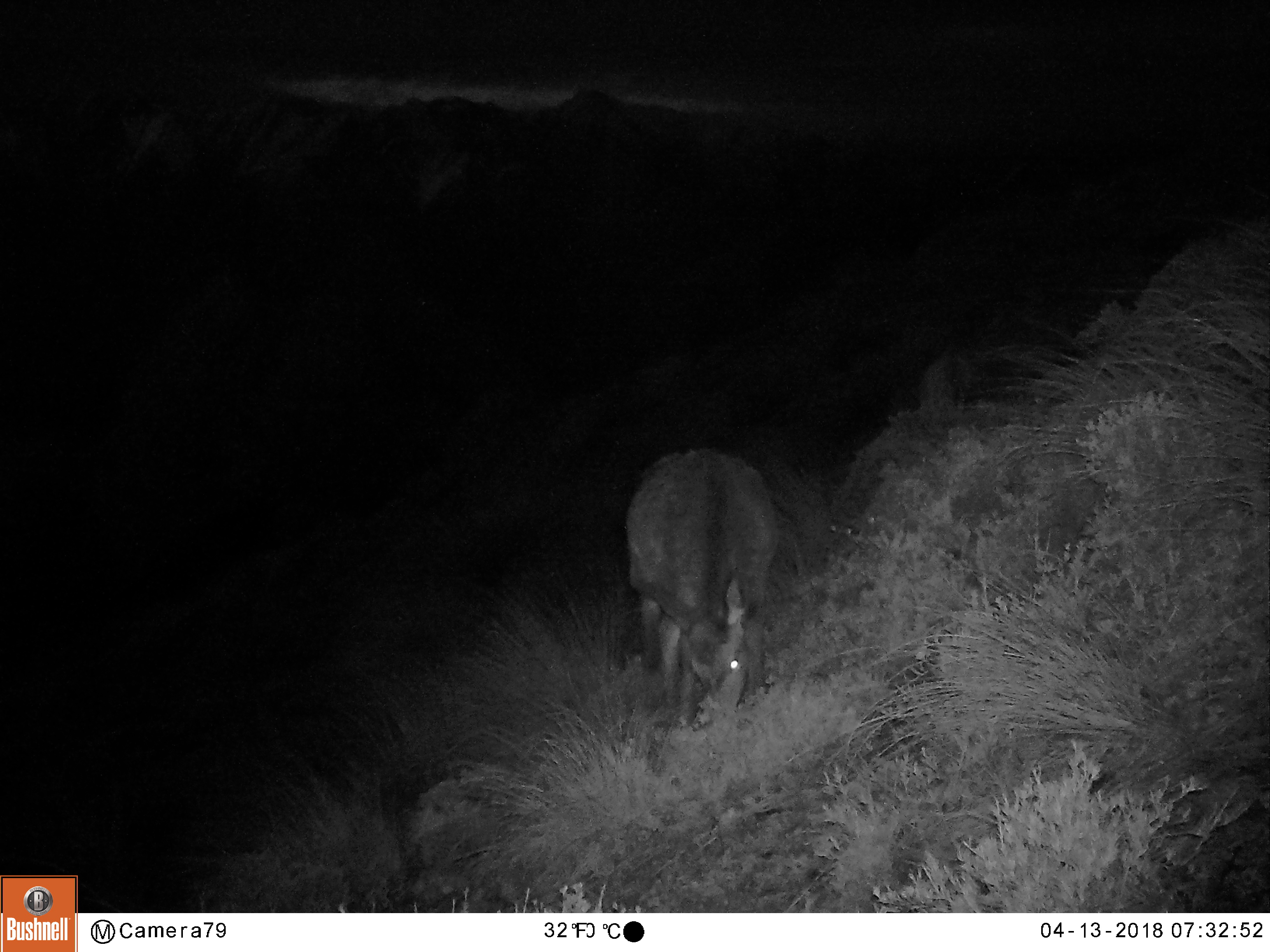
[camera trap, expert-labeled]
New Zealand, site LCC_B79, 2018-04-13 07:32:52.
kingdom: Animalia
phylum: Chordata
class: Mammalia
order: Artiodactyla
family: Cervidae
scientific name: Cervidae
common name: deer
Deer (Cervidae).